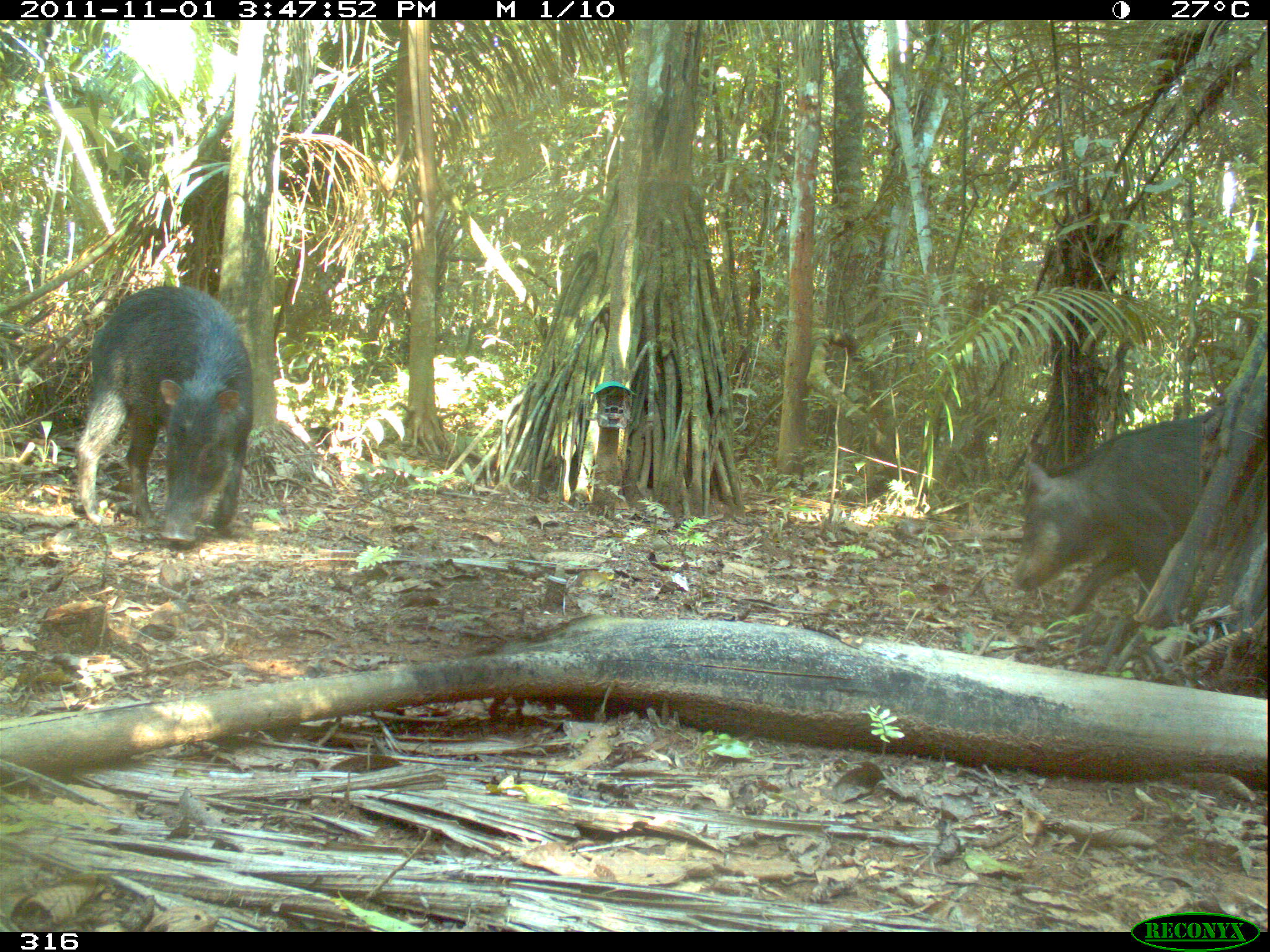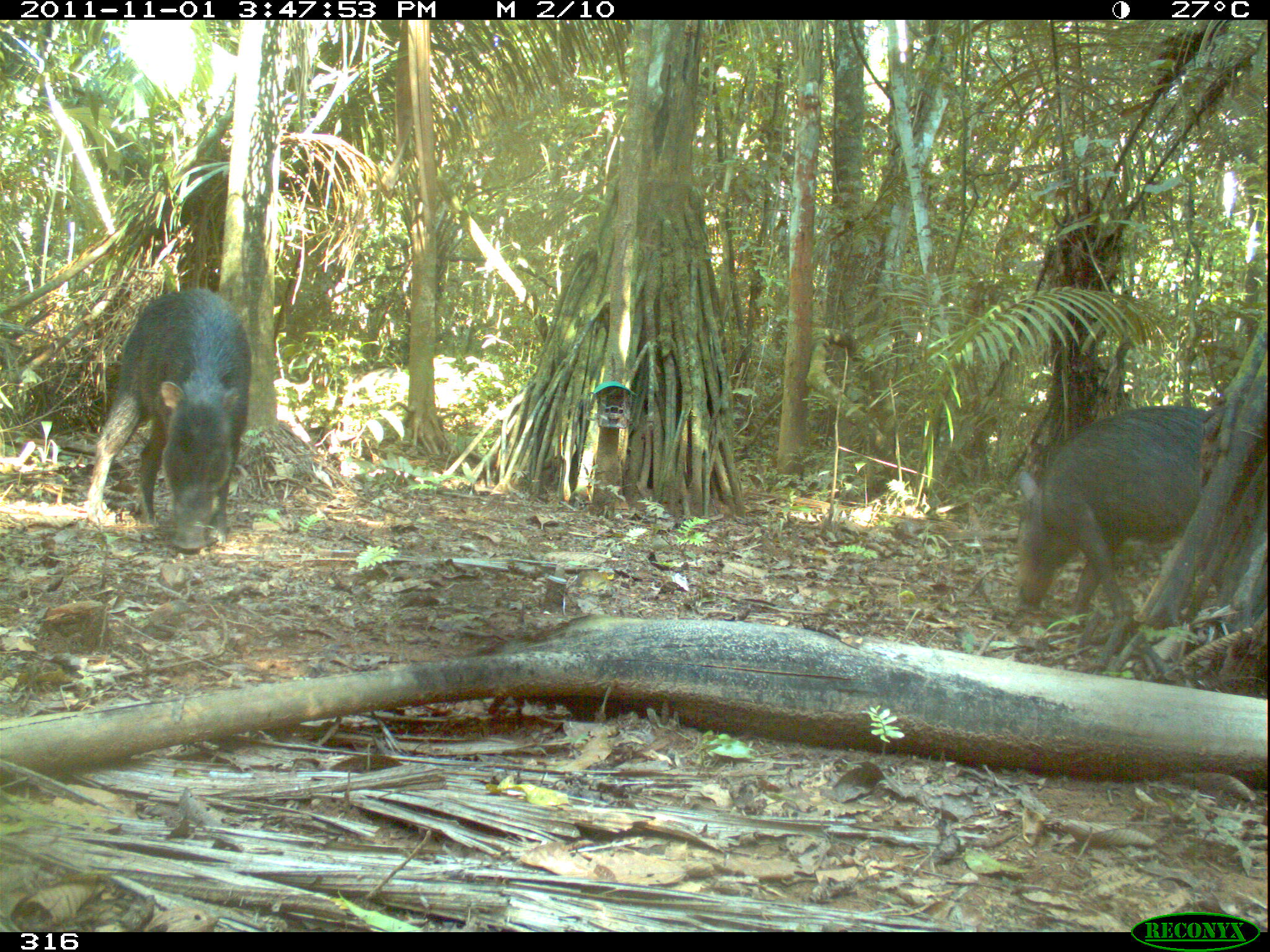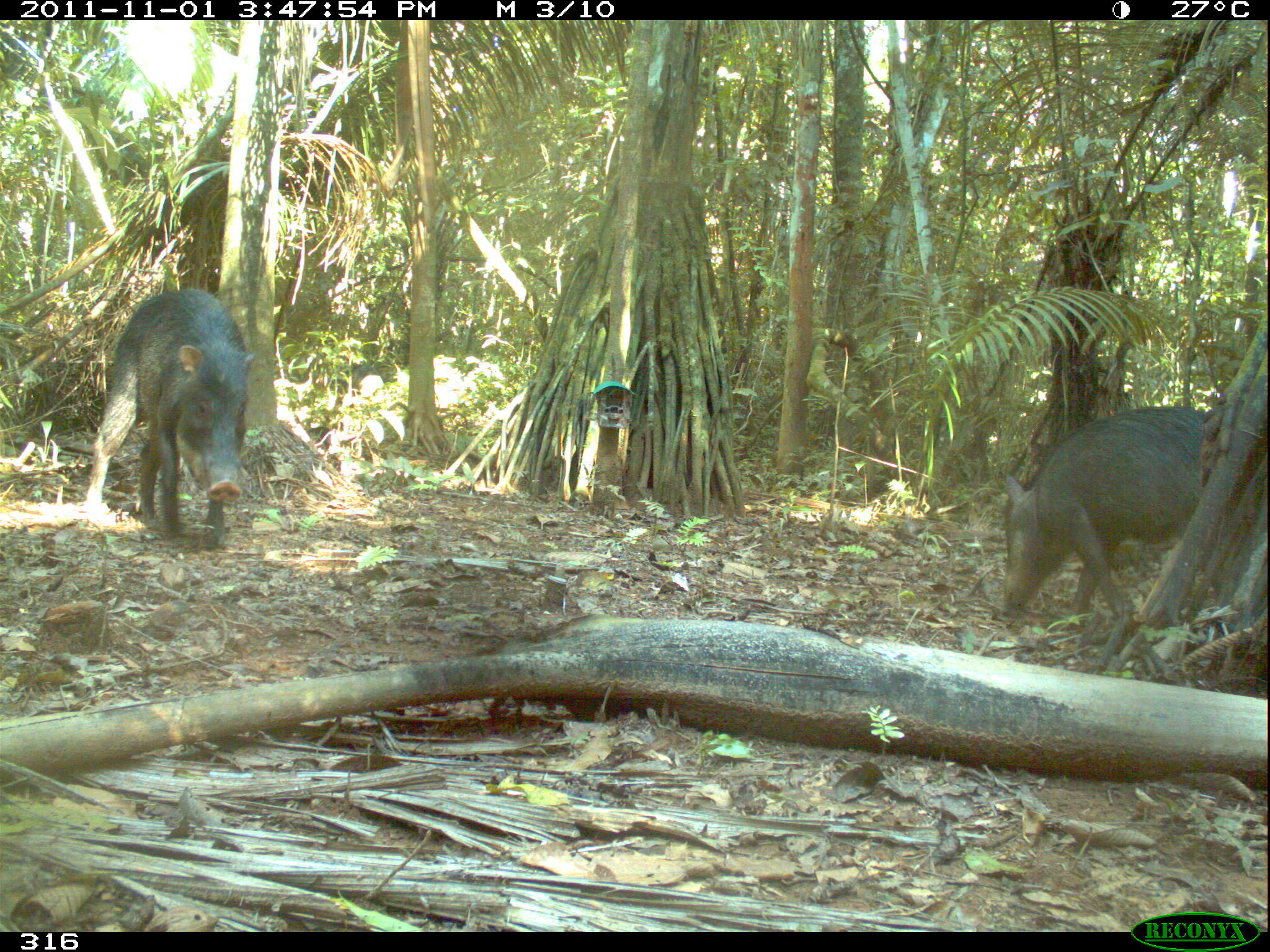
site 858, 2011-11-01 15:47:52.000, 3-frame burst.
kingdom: Animalia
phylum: Chordata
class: Mammalia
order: Artiodactyla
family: Tayassuidae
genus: Tayassu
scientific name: Tayassu pecari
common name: white-lipped peccary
Tayassu pecari (white-lipped peccary).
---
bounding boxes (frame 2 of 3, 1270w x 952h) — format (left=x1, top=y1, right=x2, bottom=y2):
tayassu pecari: (left=84, top=287, right=257, bottom=553); (left=1011, top=403, right=1210, bottom=625)